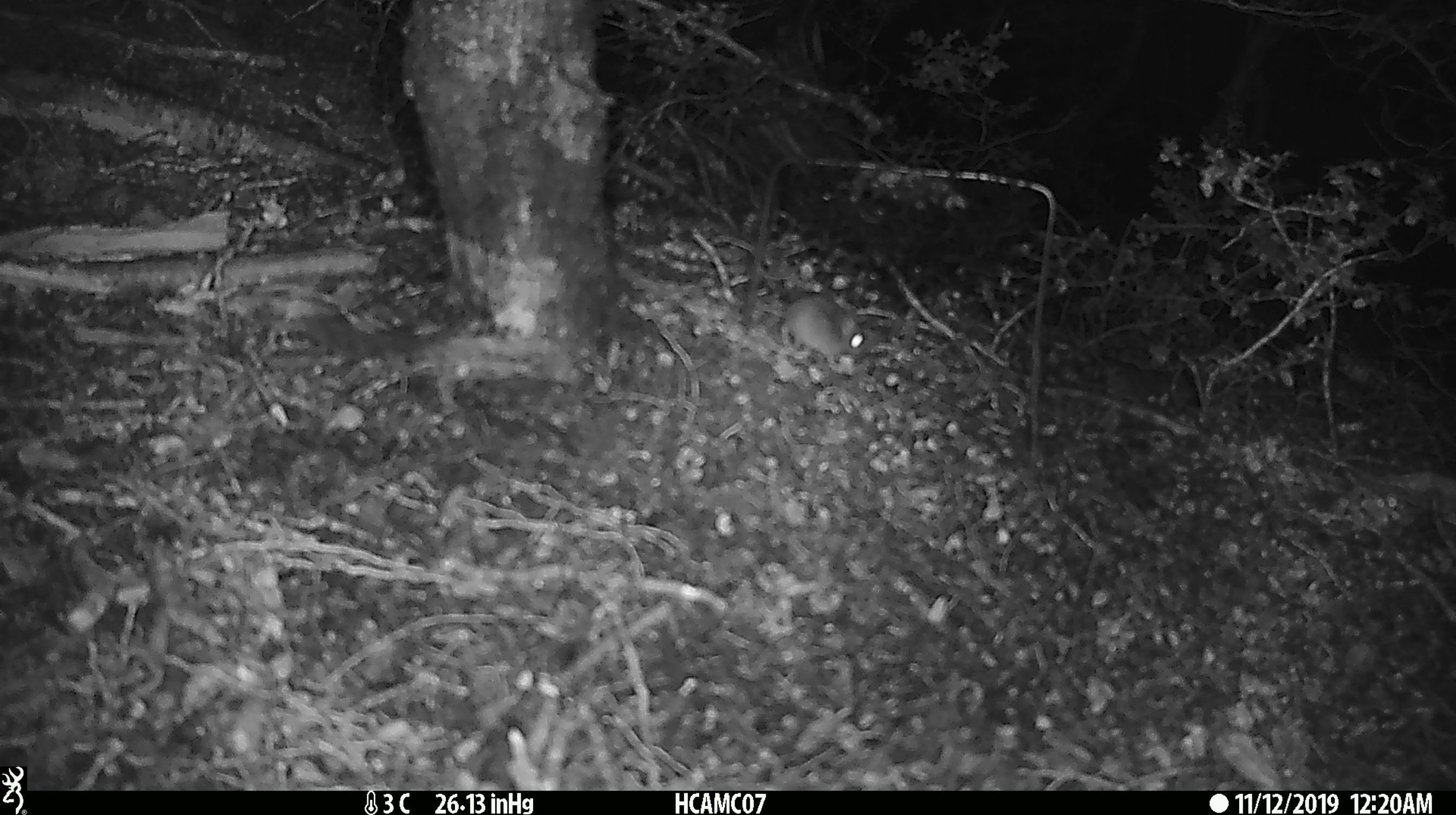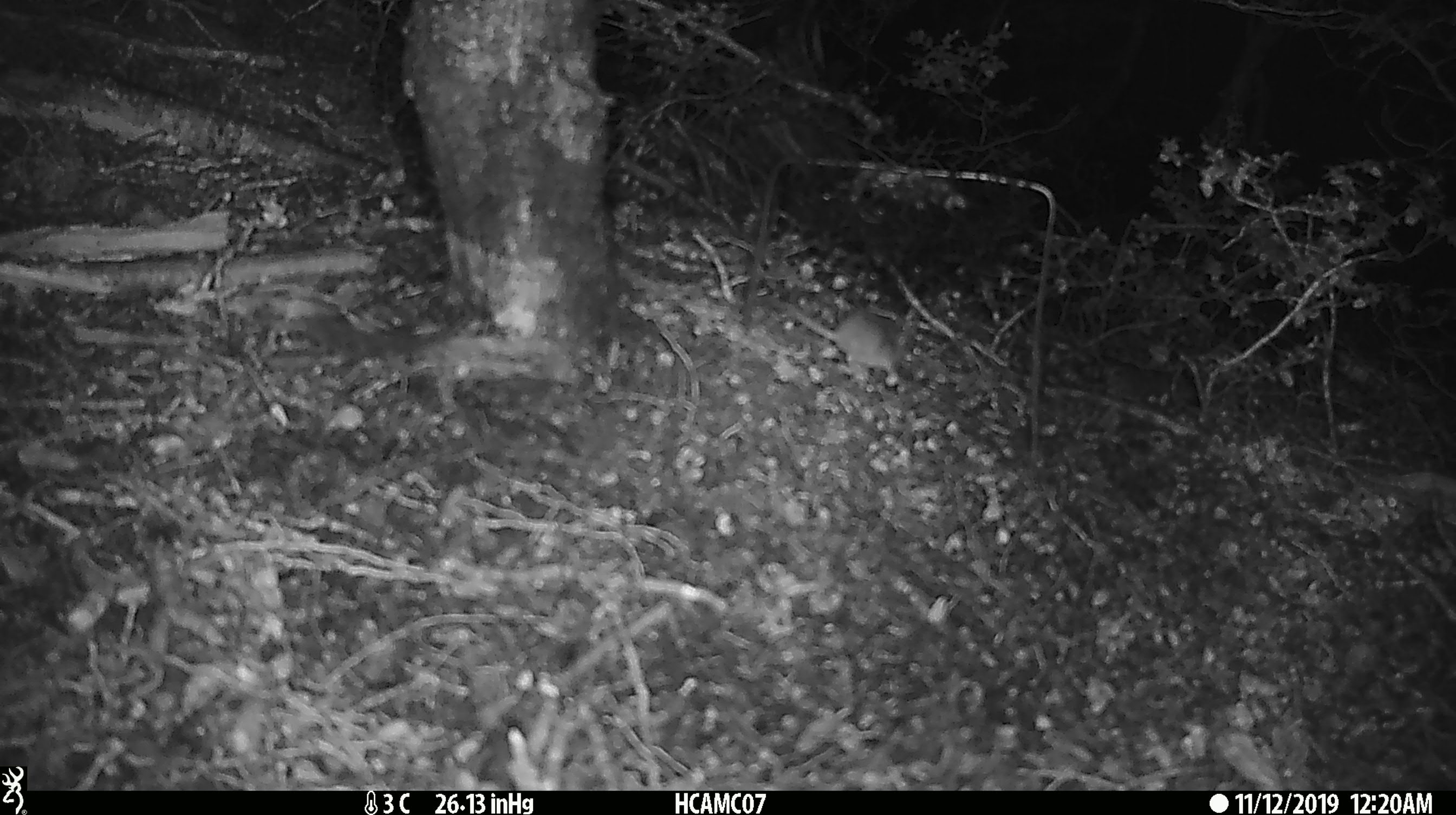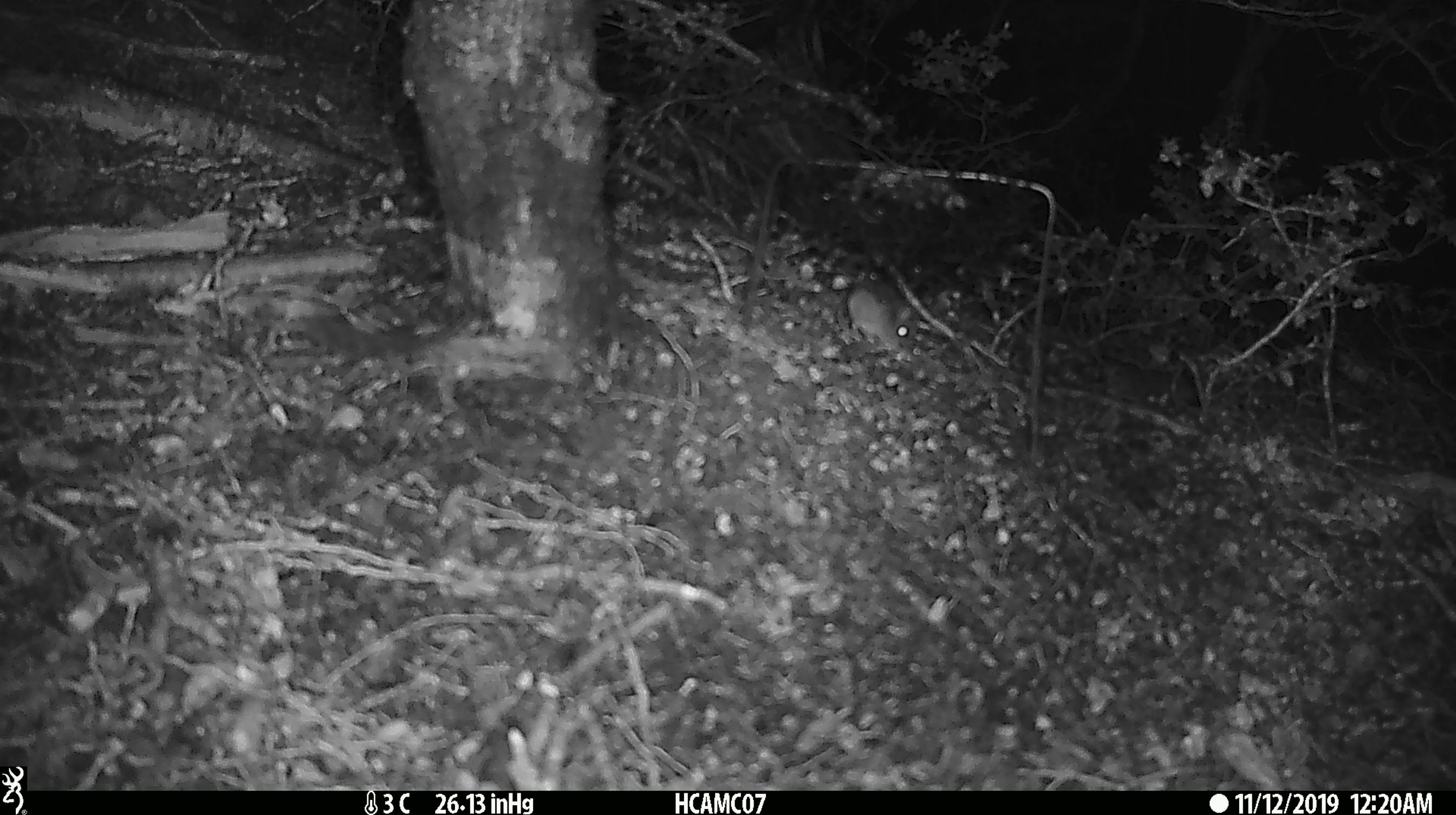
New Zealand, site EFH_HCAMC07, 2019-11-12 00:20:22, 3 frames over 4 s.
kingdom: Animalia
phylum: Chordata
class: Mammalia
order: Rodentia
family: Muridae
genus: Mus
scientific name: Mus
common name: mouse